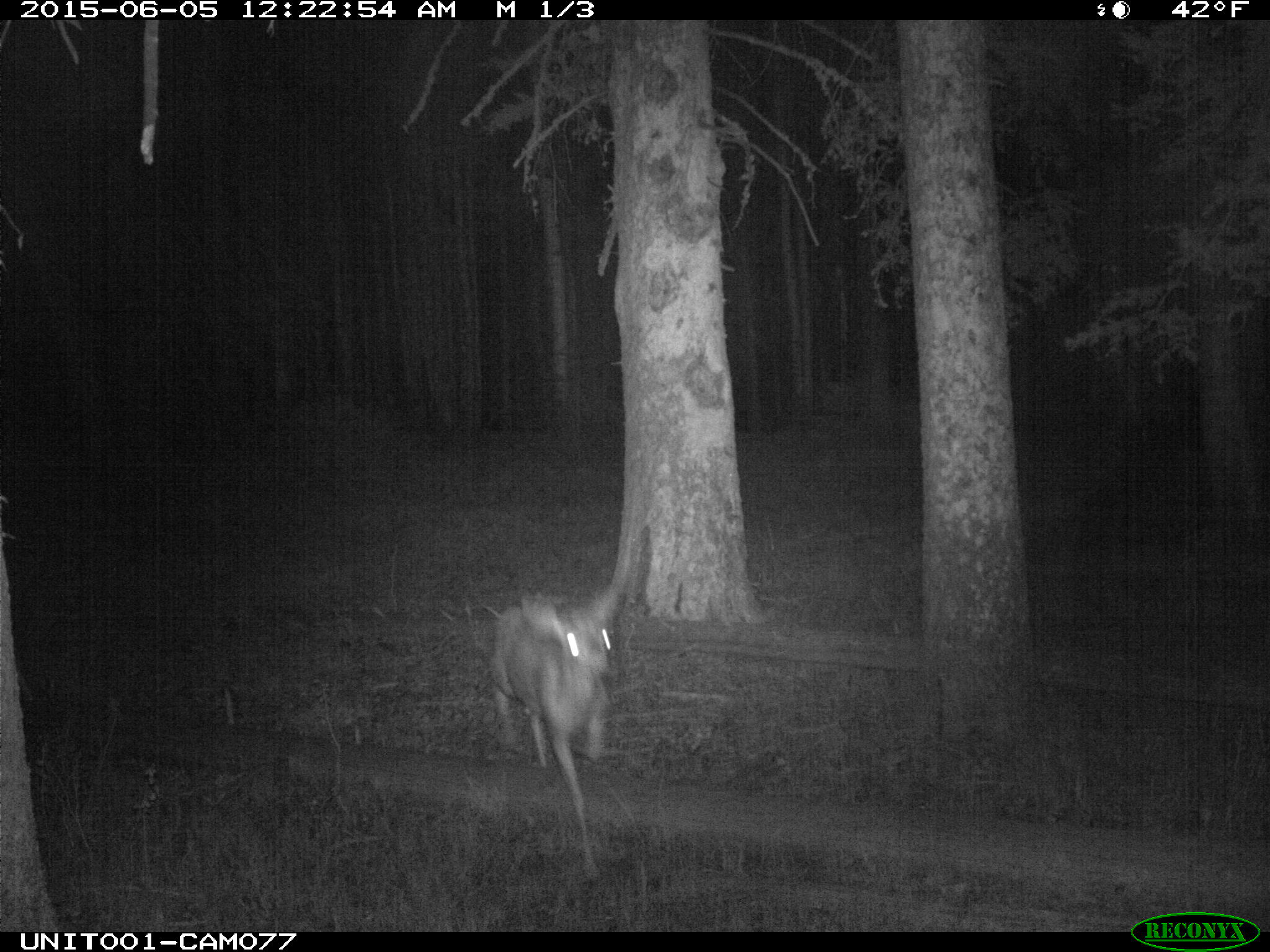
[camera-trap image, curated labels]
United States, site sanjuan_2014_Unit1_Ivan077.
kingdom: Animalia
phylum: Chordata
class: Mammalia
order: Artiodactyla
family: Cervidae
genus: Odocoileus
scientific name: Odocoileus hemionus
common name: mule deer